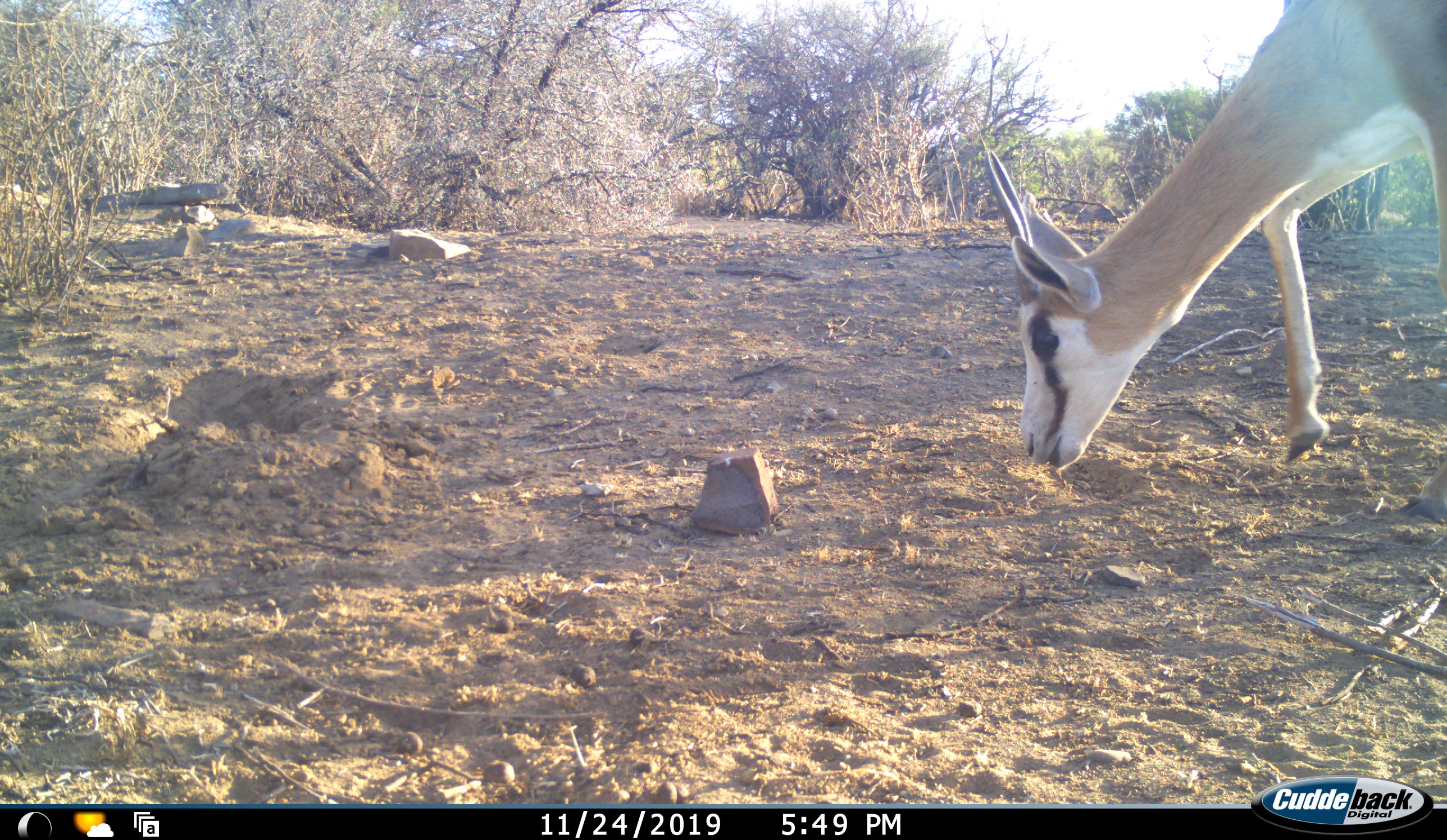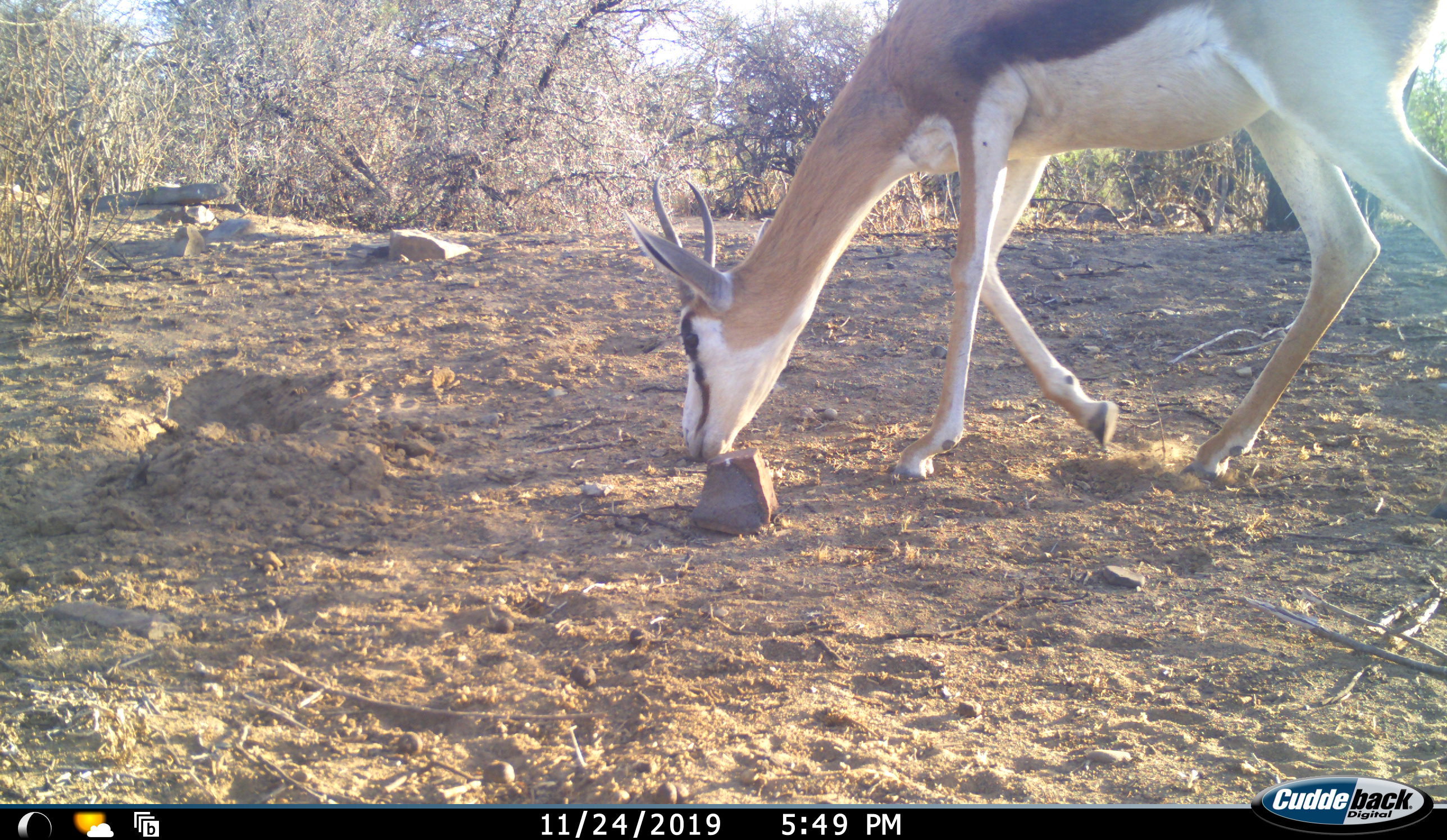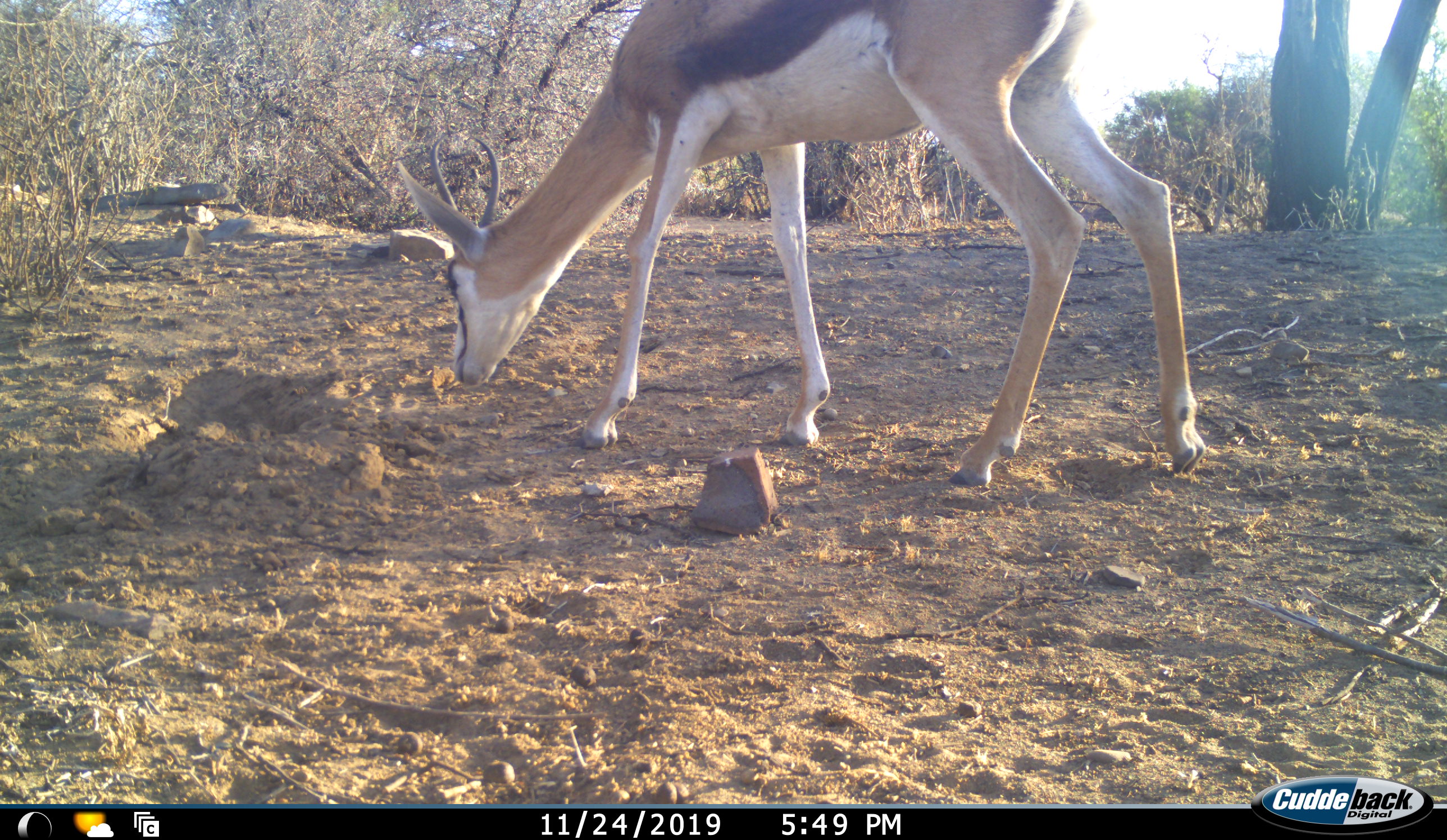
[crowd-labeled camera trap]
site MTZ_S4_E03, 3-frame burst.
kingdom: Animalia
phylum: Chordata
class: Mammalia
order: Artiodactyla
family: Bovidae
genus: Antidorcas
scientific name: Antidorcas marsupialis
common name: springbok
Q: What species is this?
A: Springbok (Antidorcas marsupialis).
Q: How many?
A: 1.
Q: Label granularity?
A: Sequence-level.